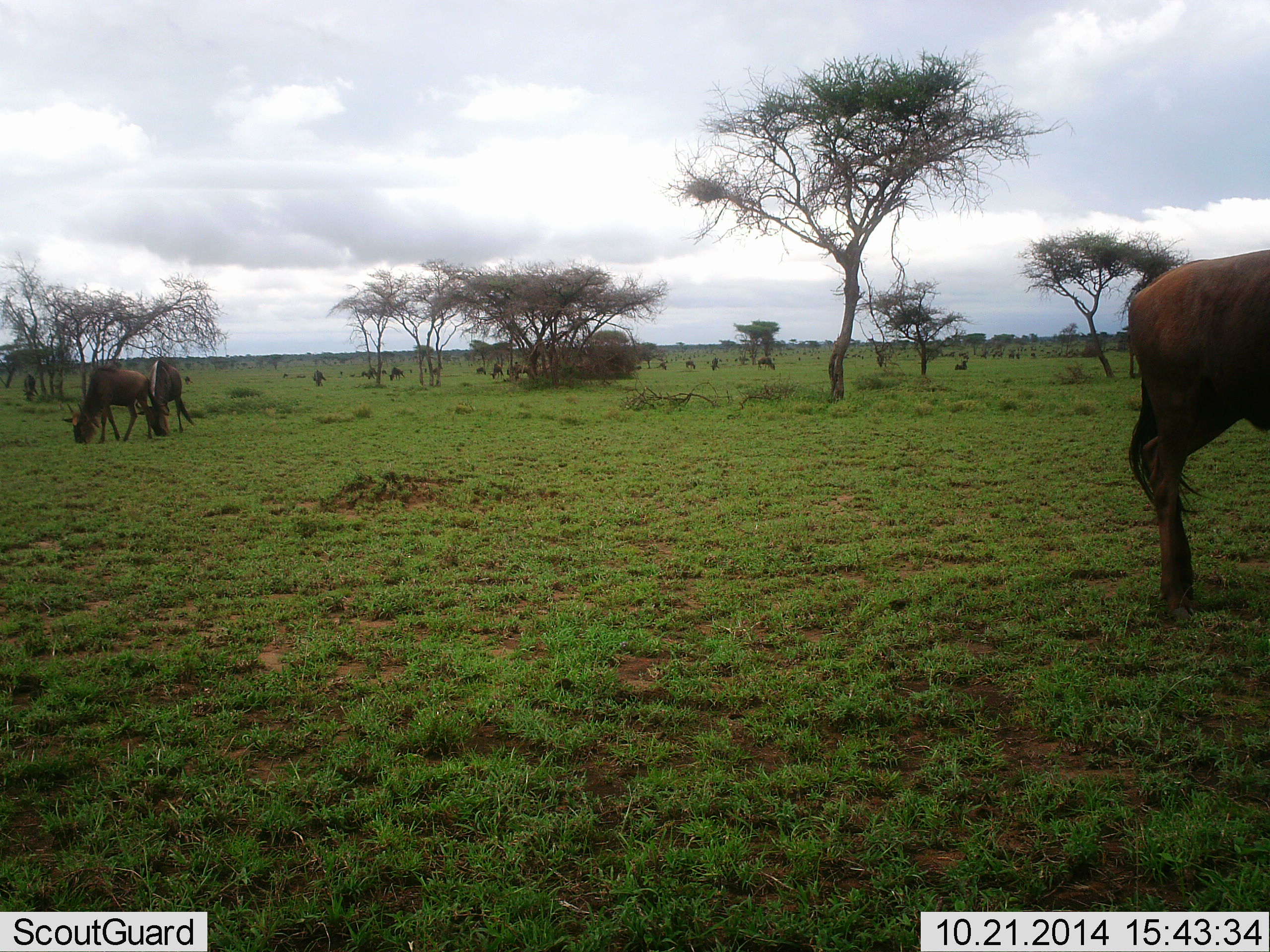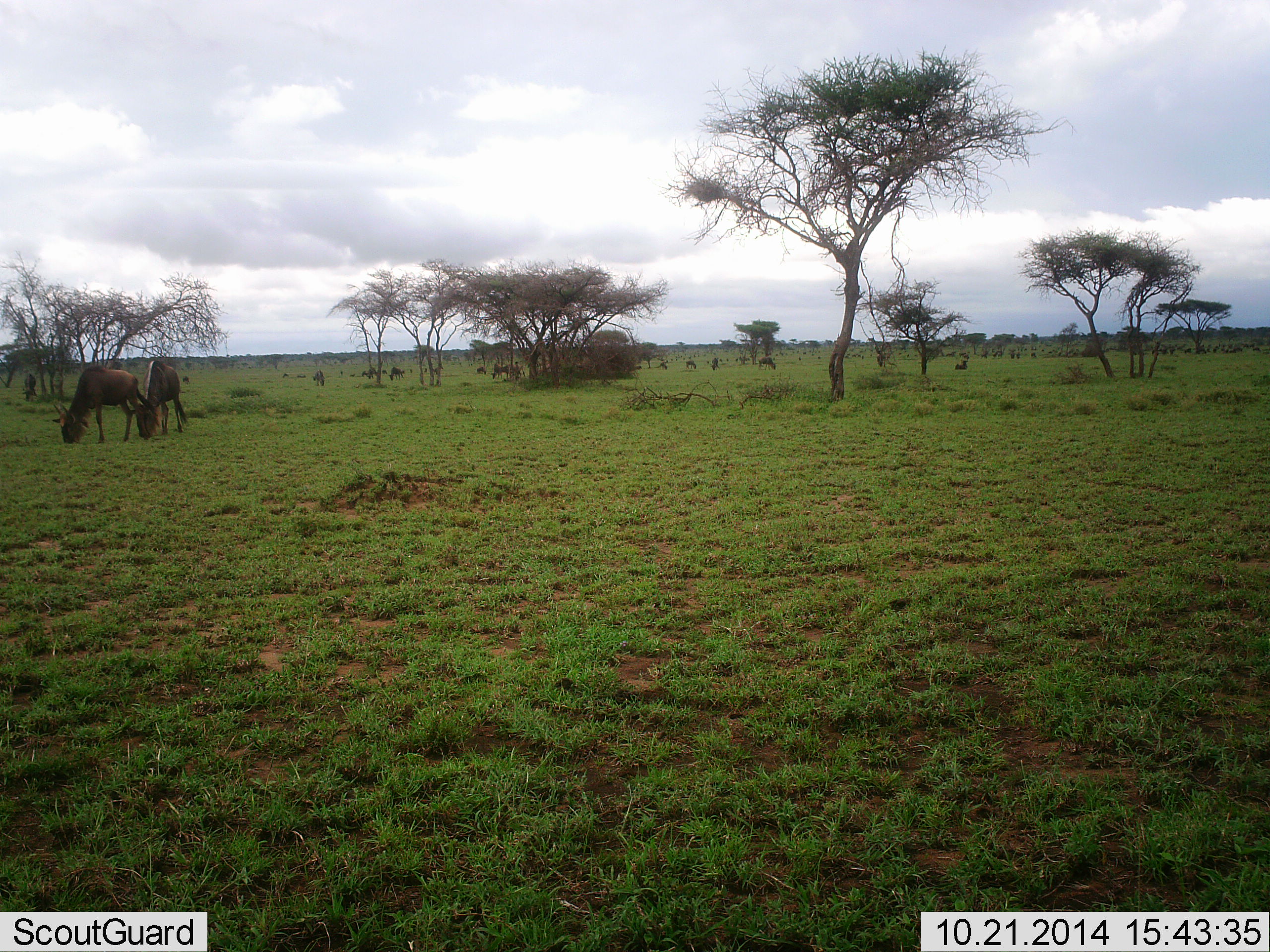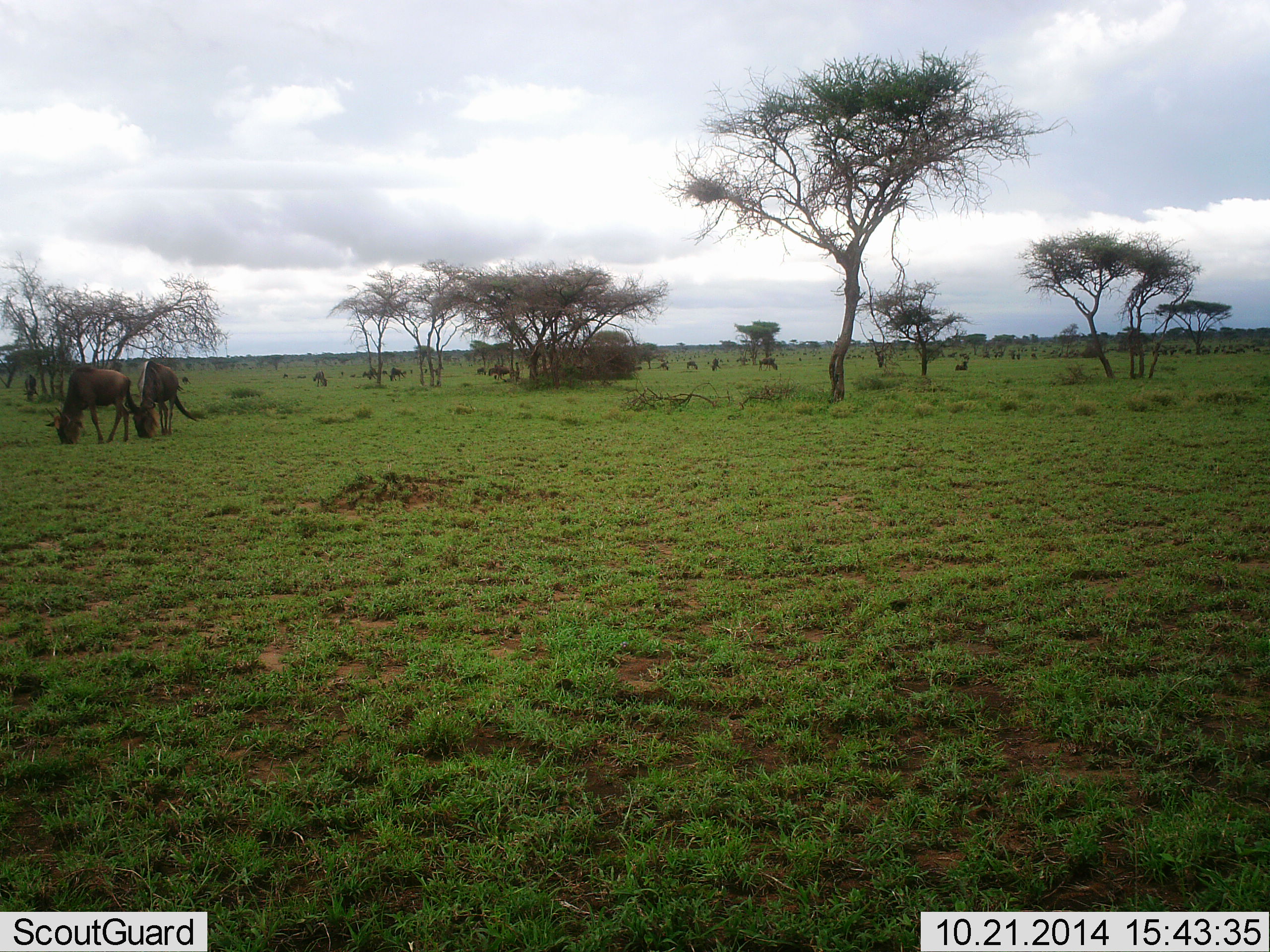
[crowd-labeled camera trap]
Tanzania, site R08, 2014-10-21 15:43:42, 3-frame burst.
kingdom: Animalia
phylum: Chordata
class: Mammalia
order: Artiodactyla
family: Bovidae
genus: Connochaetes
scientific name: Connochaetes taurinus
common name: blue wildebeest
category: wildebeest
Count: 11-50.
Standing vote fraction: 20%.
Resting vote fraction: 20%.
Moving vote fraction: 20%.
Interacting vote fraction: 0%.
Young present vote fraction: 0%.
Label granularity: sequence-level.